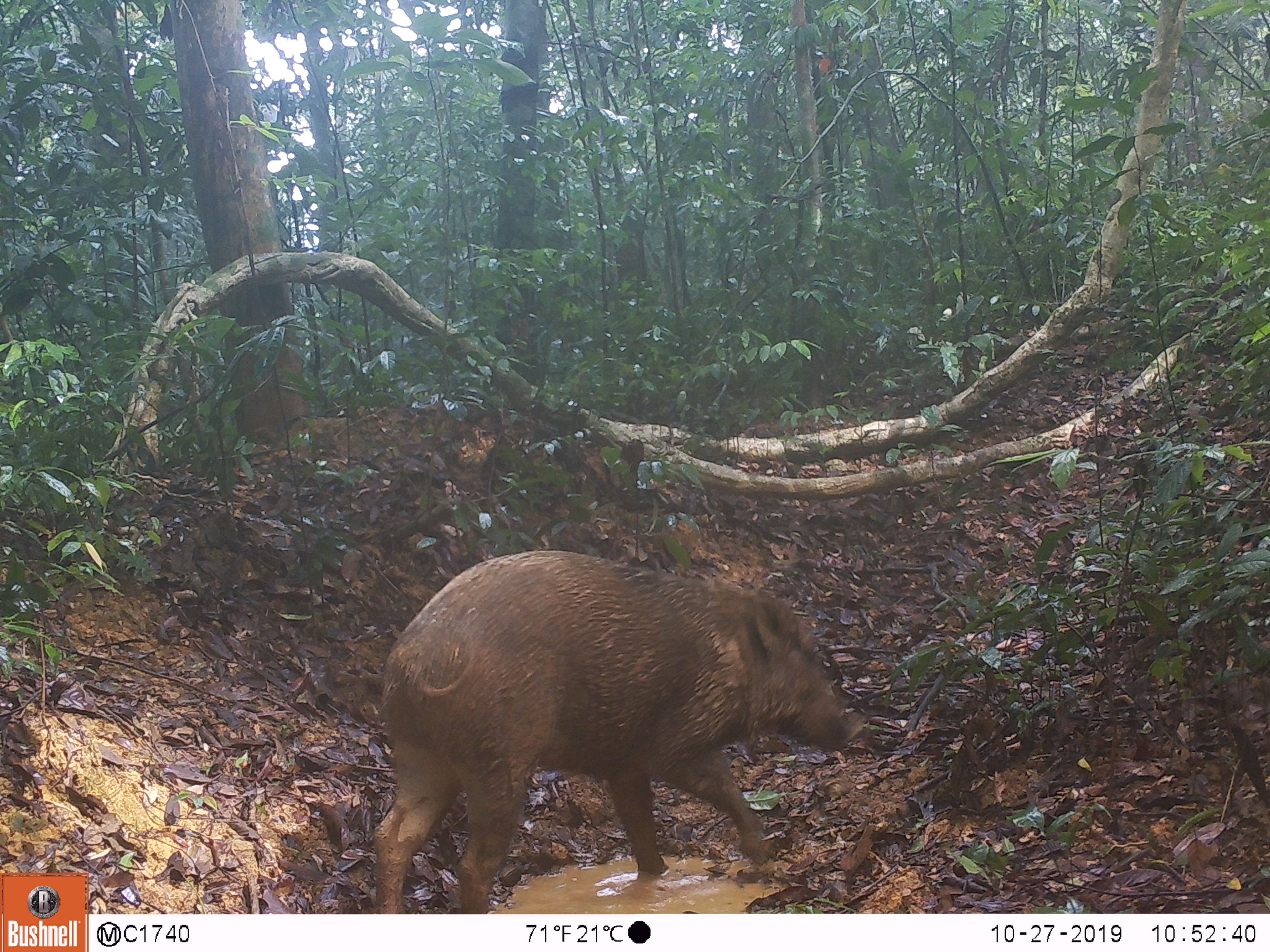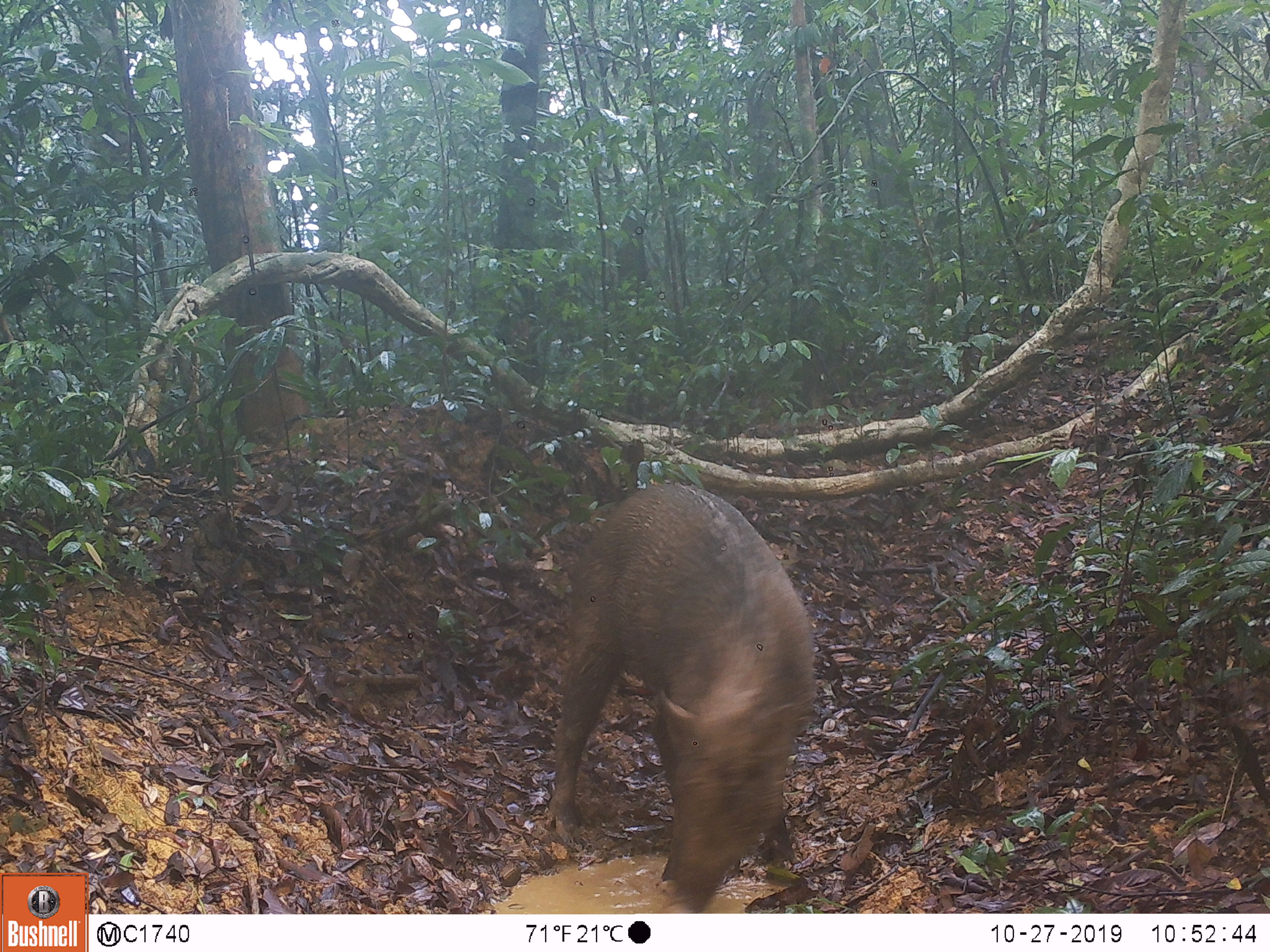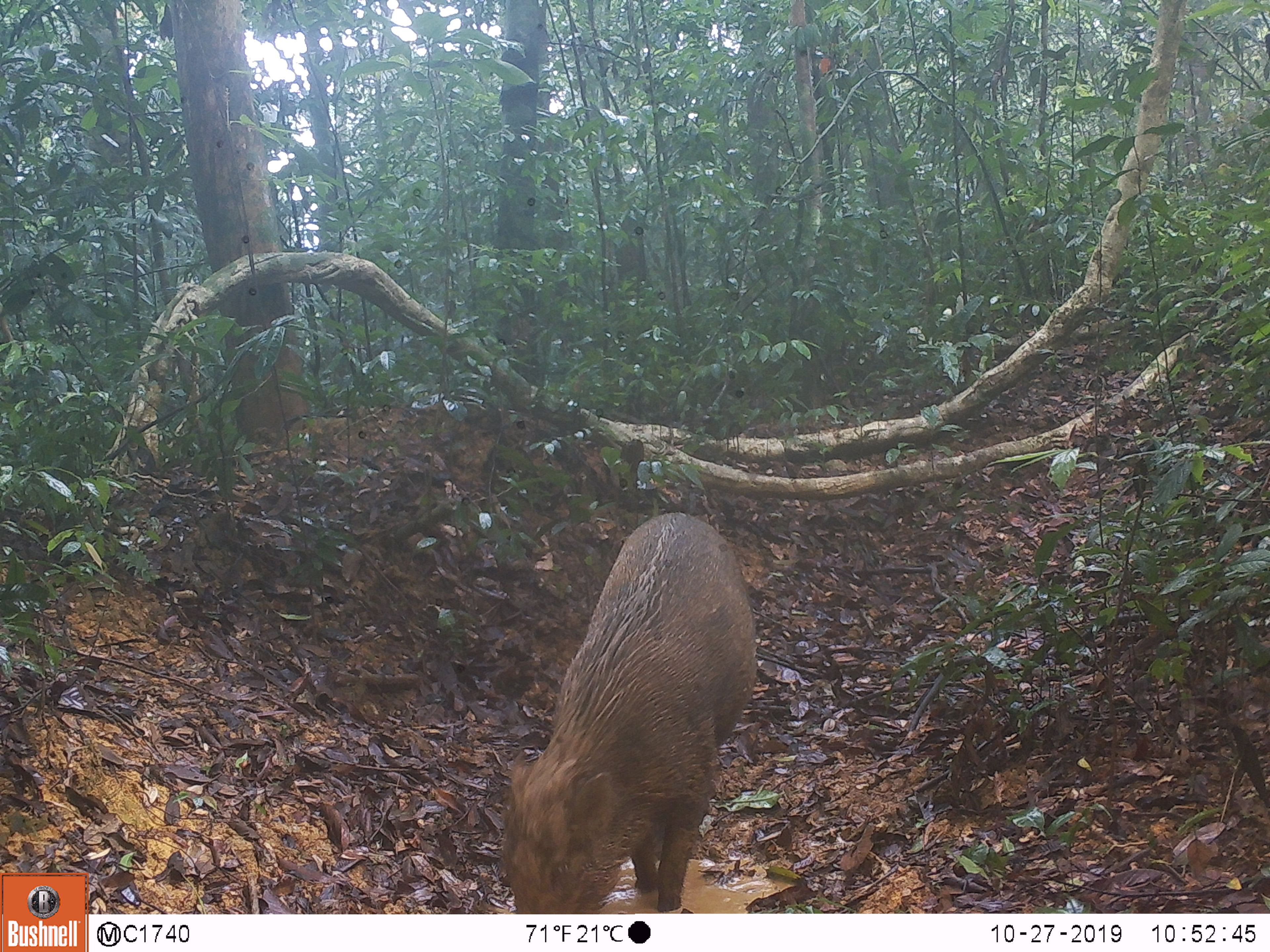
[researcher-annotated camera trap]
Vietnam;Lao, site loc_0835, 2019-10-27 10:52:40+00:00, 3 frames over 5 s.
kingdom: Animalia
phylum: Chordata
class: Mammalia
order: Artiodactyla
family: Suidae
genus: Sus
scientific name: Sus scrofa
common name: eurasian wild pig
Eurasian wild pig (Sus scrofa). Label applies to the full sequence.